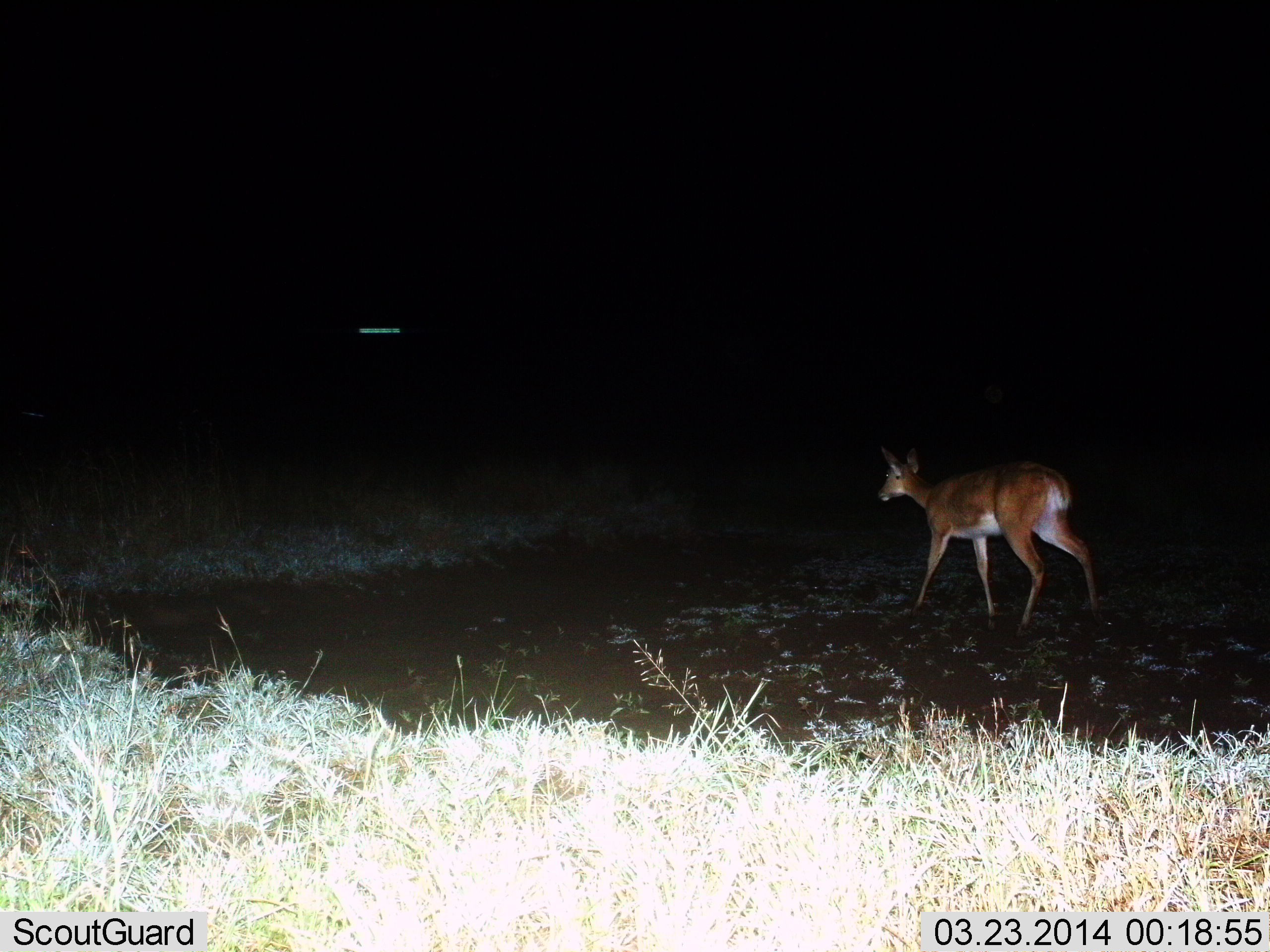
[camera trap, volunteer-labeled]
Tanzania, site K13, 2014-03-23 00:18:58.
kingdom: Animalia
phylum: Chordata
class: Mammalia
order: Artiodactyla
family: Bovidae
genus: Redunca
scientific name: Redunca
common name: reedbuck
Reedbuck (Redunca), count 1. Behavior (volunteer vote fractions): standing 30%, resting 0%, moving 70%, interacting 0%. Young present (vote fraction): 0%. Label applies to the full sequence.